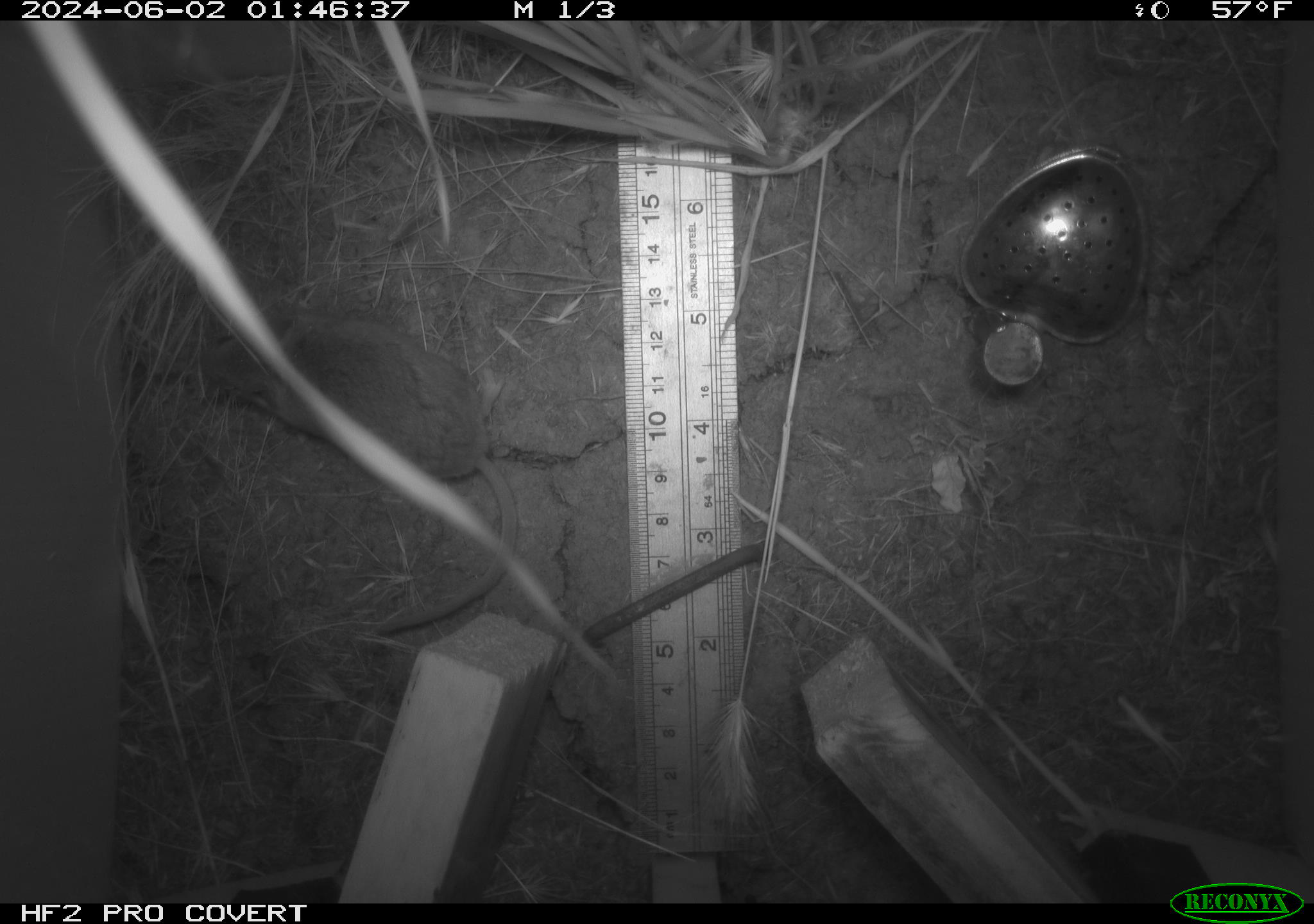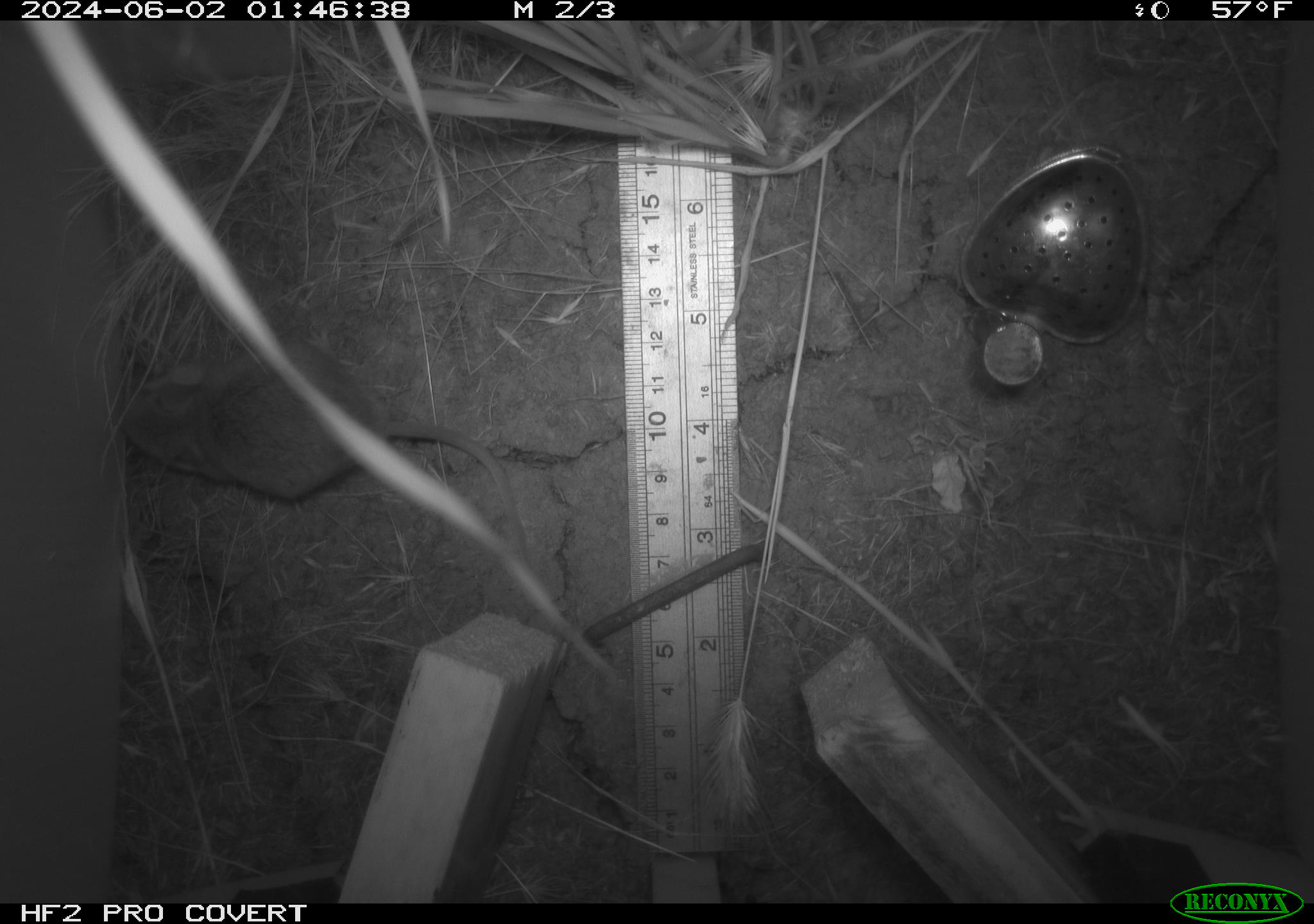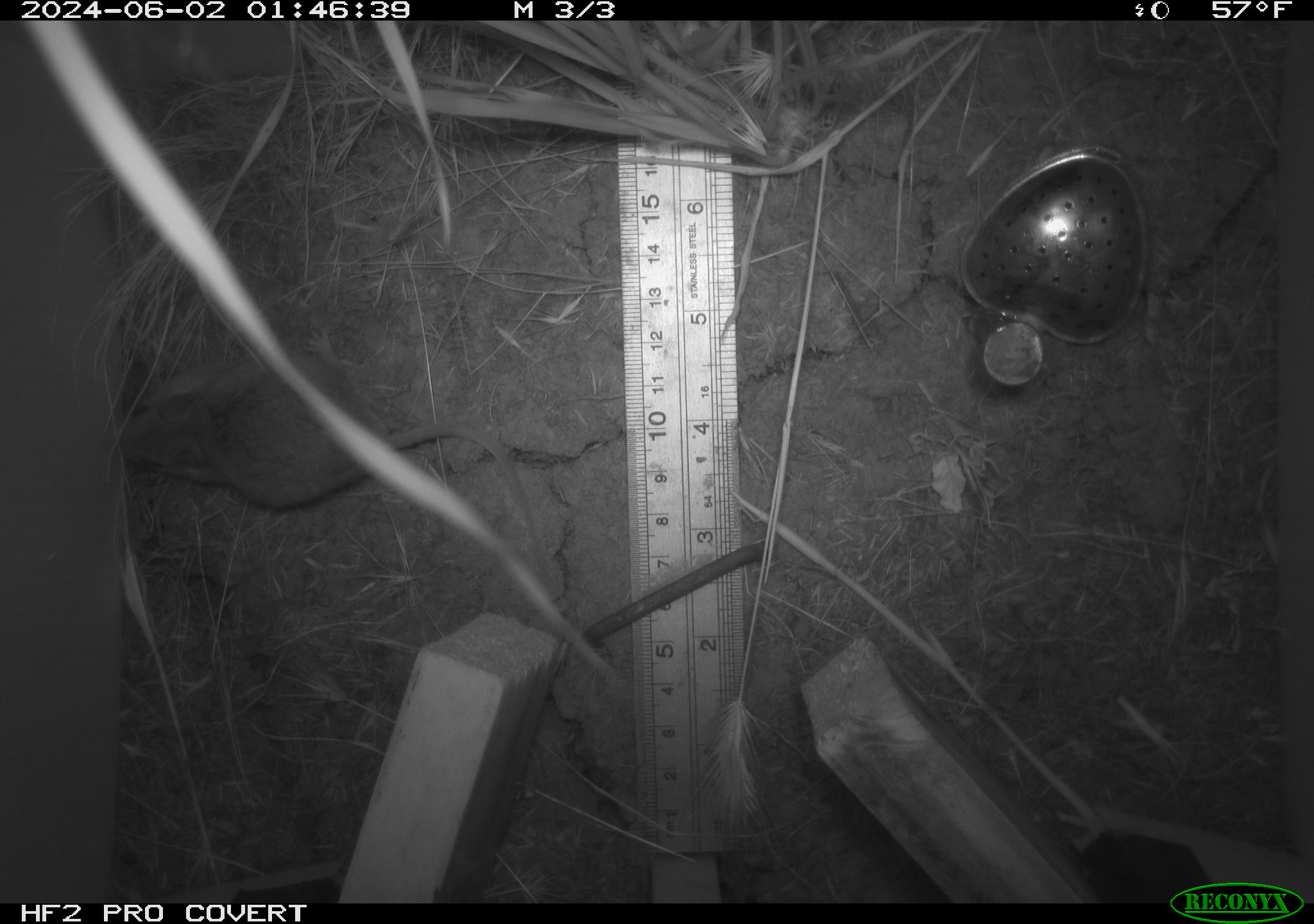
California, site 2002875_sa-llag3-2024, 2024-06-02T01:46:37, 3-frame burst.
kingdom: Animalia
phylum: Chordata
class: Mammalia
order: Rodentia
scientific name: Rodentia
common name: rodent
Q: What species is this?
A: Rodent (Rodentia).